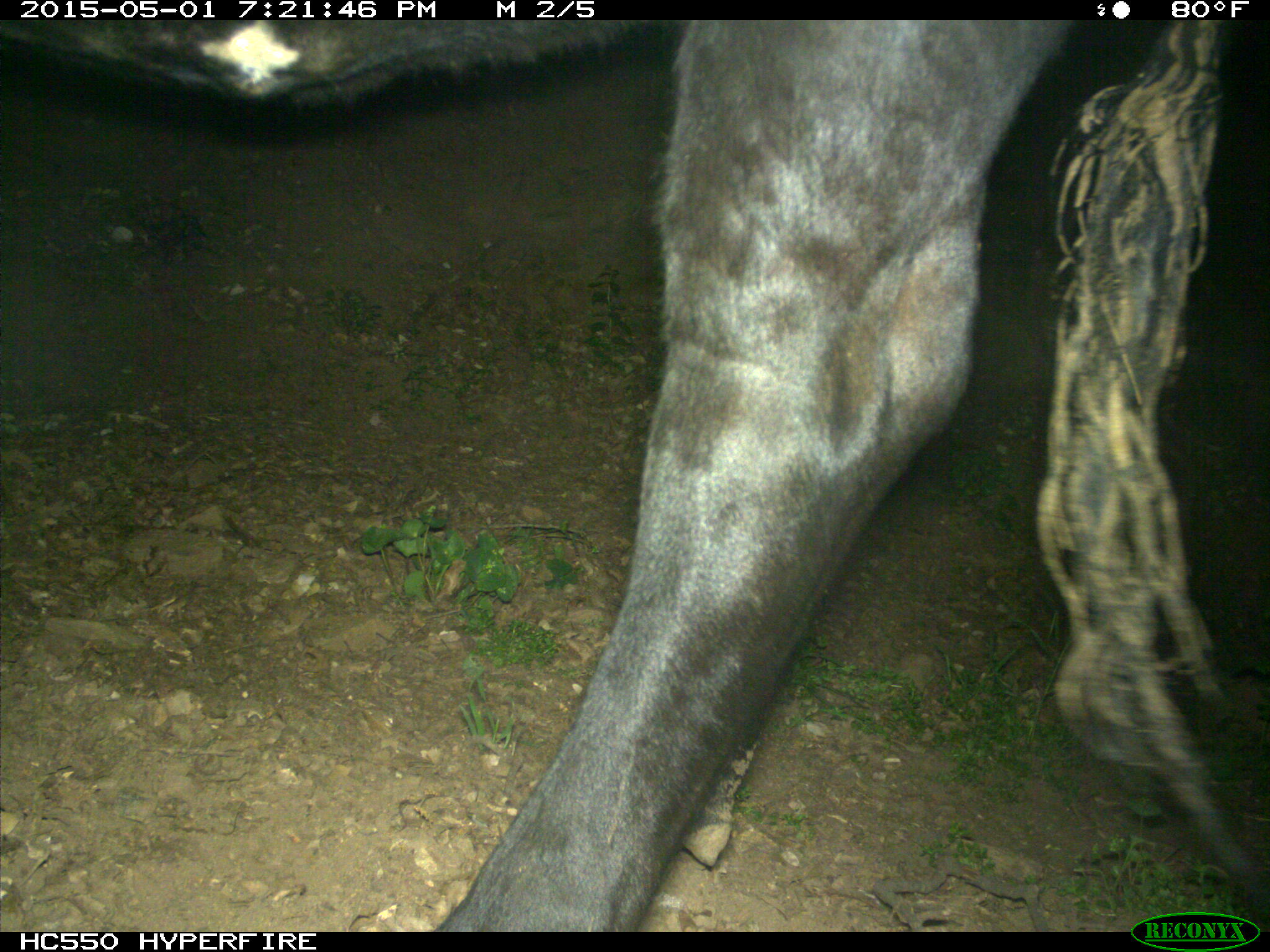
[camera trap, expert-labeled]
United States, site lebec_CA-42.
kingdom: Animalia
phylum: Chordata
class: Mammalia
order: Artiodactyla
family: Bovidae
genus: Bos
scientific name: Bos taurus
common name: domestic cow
Bos taurus (domestic cow).